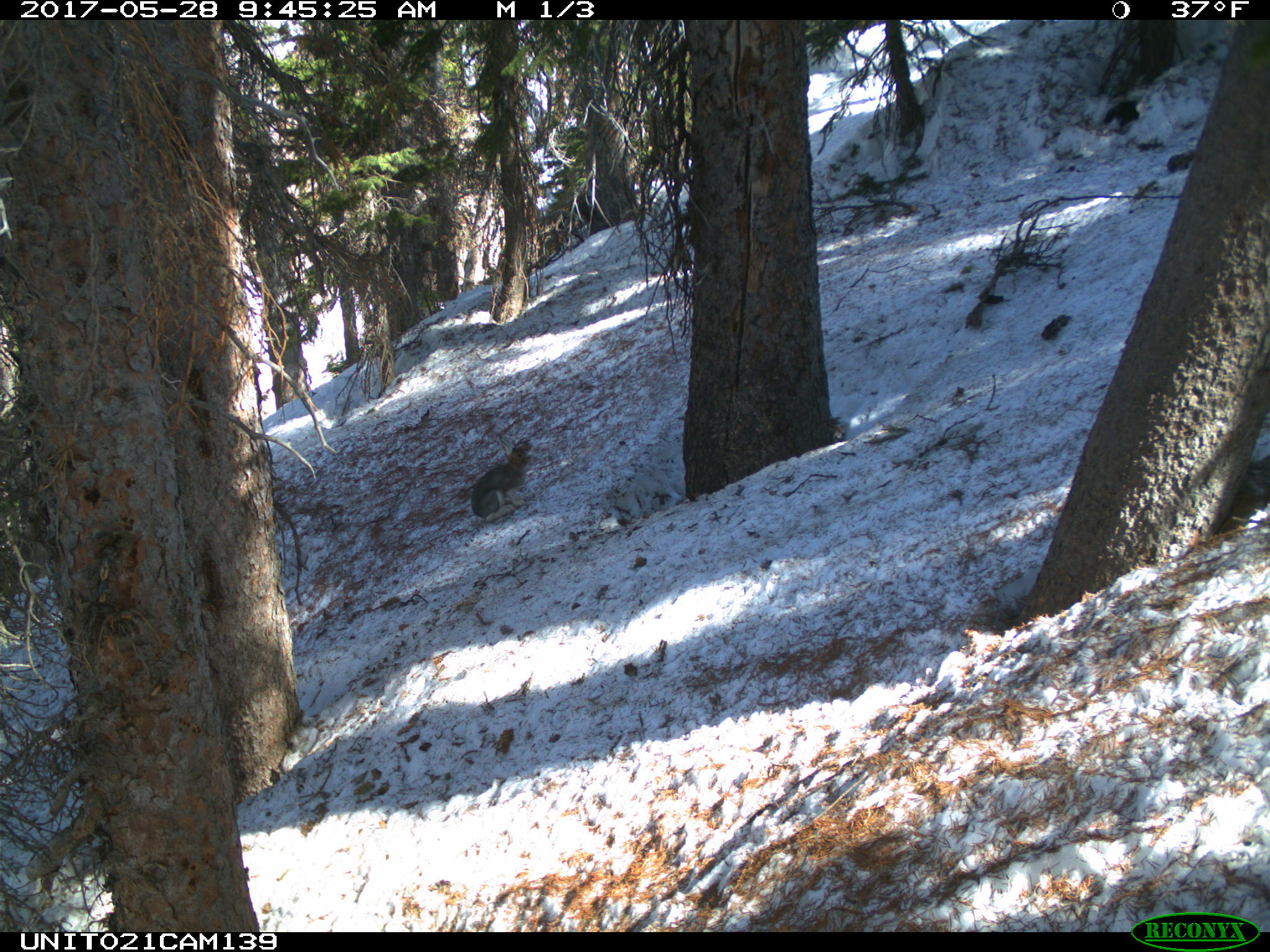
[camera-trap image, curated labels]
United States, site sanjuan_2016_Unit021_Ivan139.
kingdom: Animalia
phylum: Chordata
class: Mammalia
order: Lagomorpha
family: Leporidae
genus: Lepus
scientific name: Lepus americanus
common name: snowshoe hare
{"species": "Lepus americanus (snowshoe hare)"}